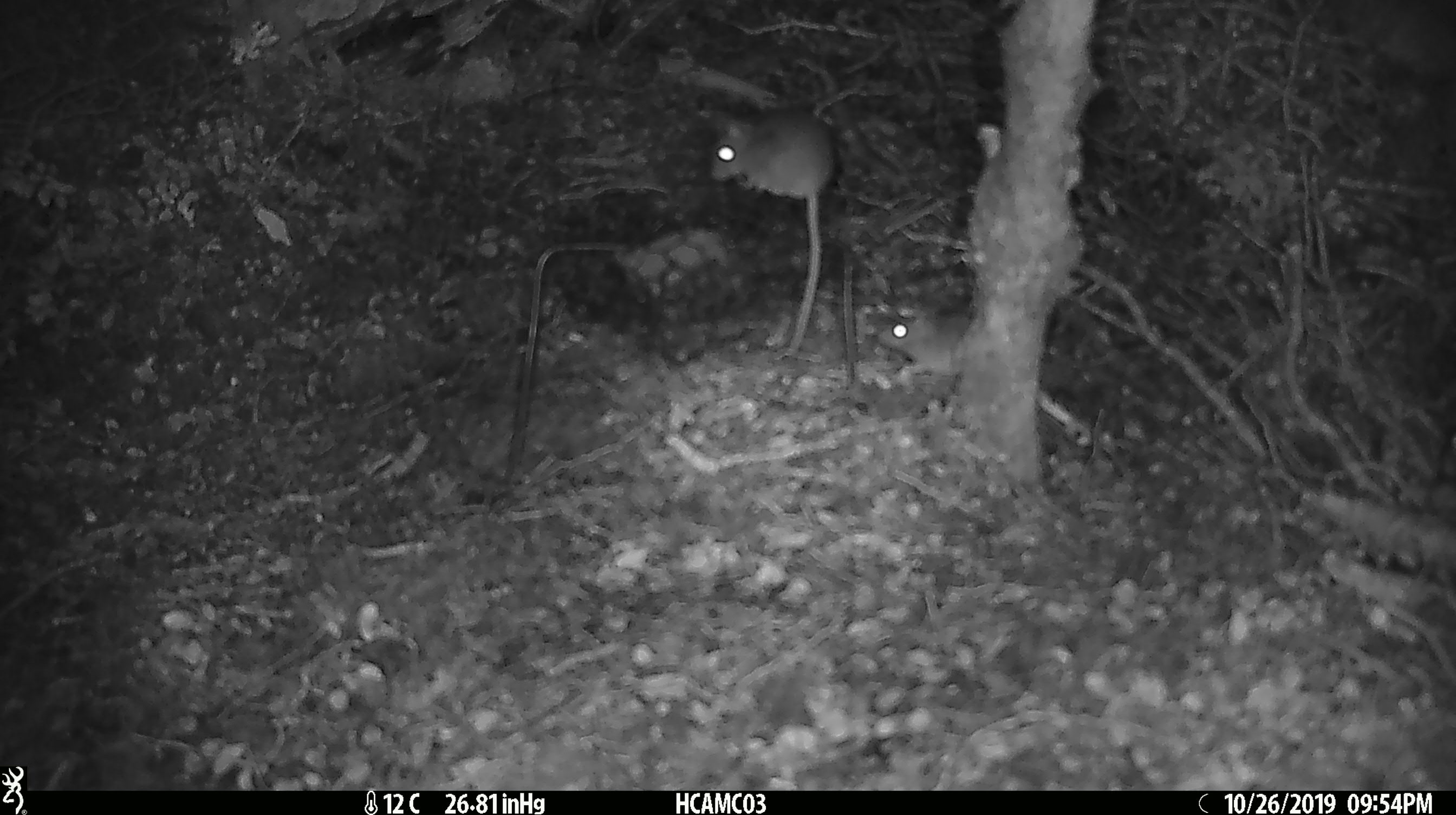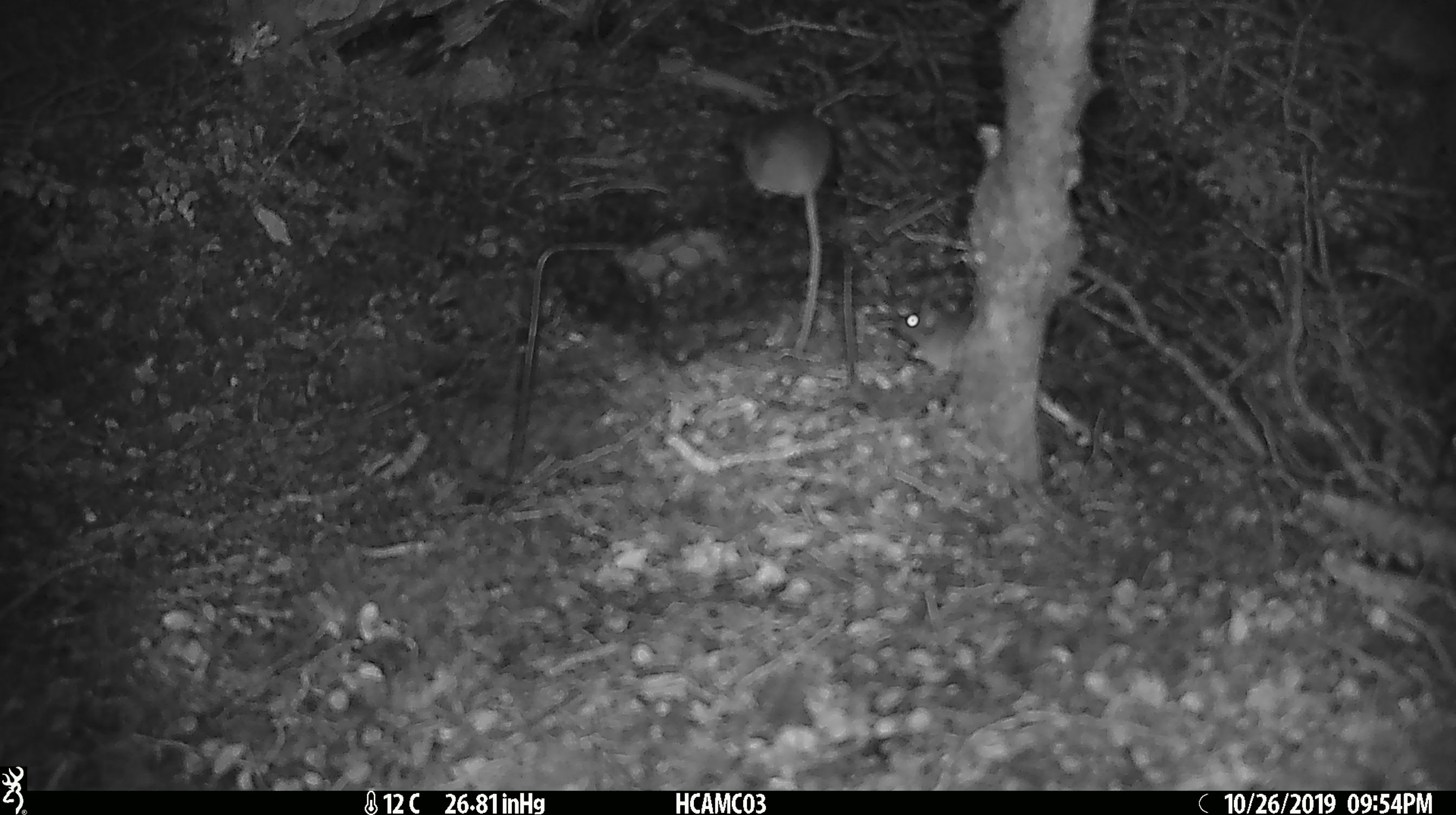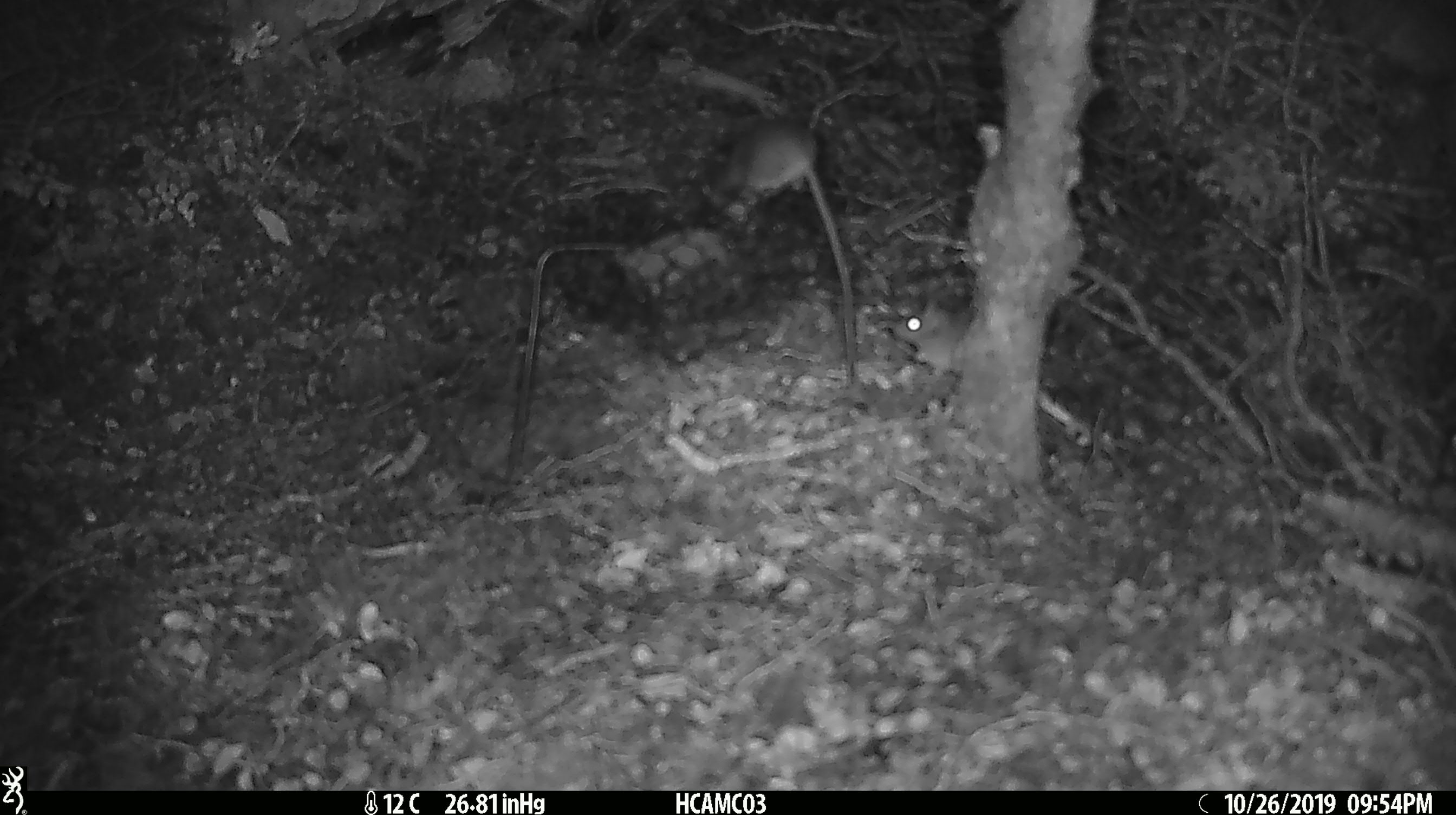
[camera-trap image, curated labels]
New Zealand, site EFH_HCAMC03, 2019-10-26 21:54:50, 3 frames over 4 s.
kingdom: Animalia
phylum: Chordata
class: Mammalia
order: Rodentia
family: Muridae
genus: Mus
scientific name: Mus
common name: mouse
Mouse (Mus).